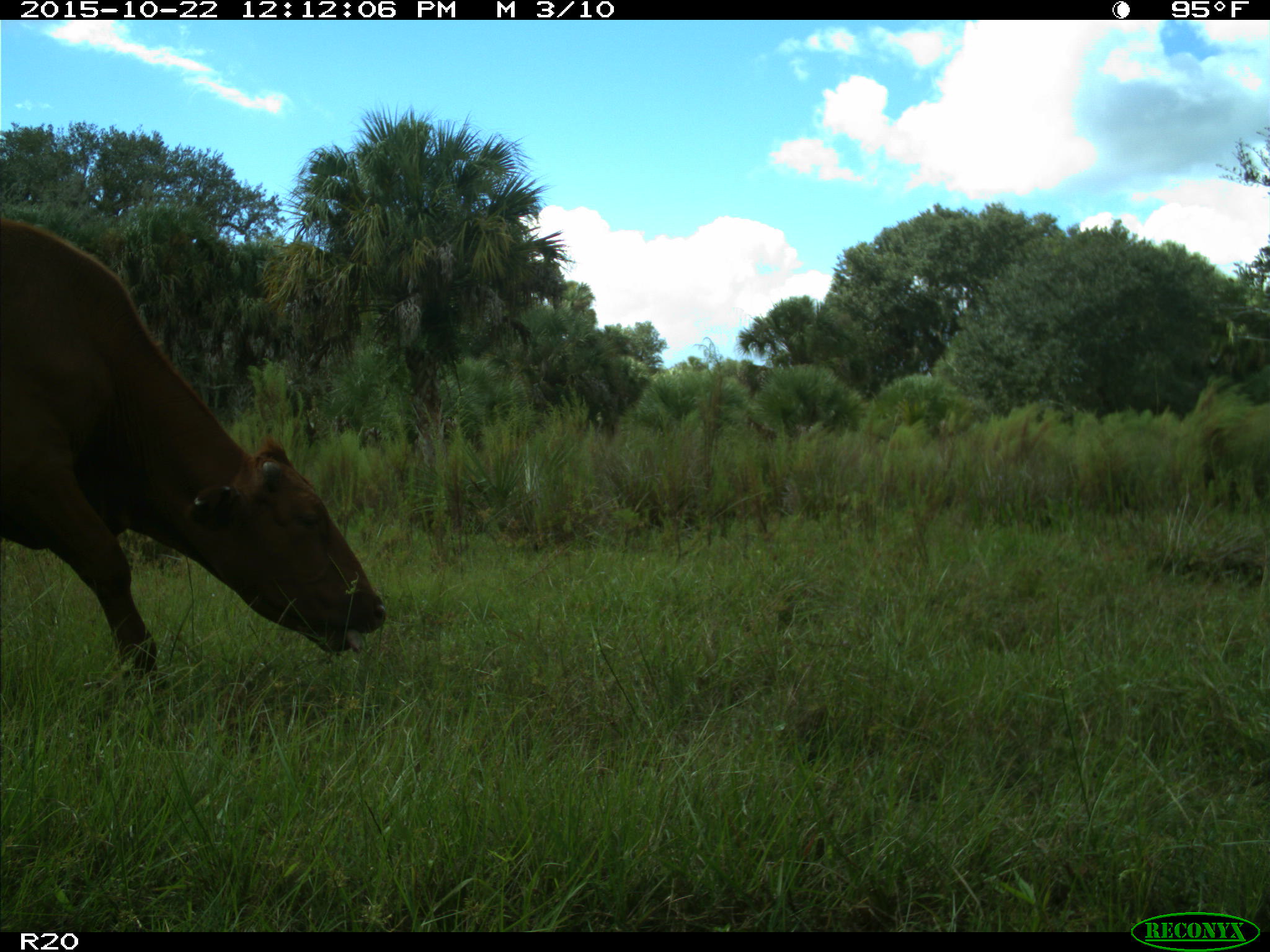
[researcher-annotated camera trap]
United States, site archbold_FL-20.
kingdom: Animalia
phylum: Chordata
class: Mammalia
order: Artiodactyla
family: Bovidae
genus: Bos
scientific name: Bos taurus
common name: domestic cow